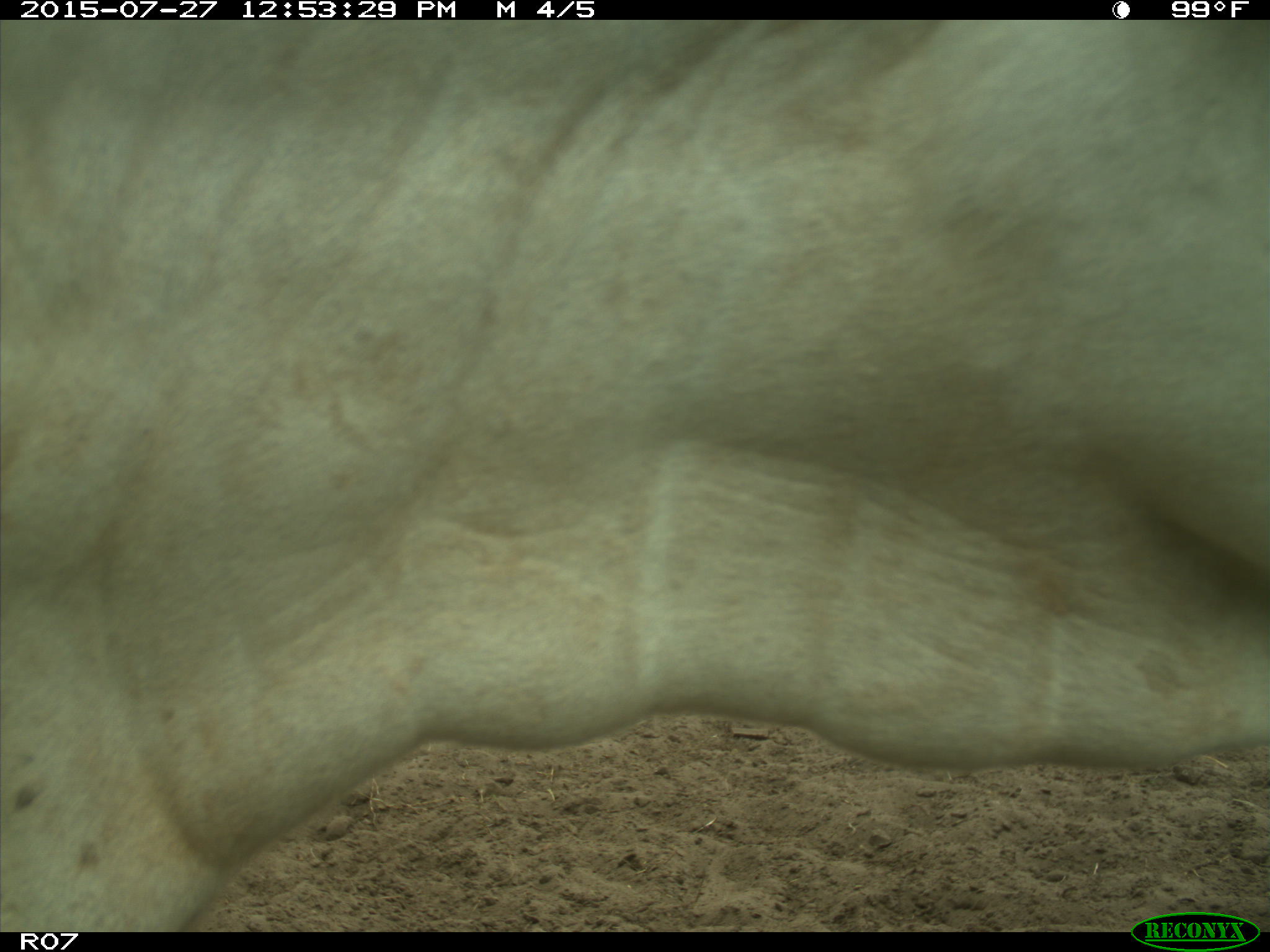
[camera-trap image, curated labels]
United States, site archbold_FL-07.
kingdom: Animalia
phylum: Chordata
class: Mammalia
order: Artiodactyla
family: Bovidae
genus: Bos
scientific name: Bos taurus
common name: domestic cow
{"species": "Bos taurus (domestic cow)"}